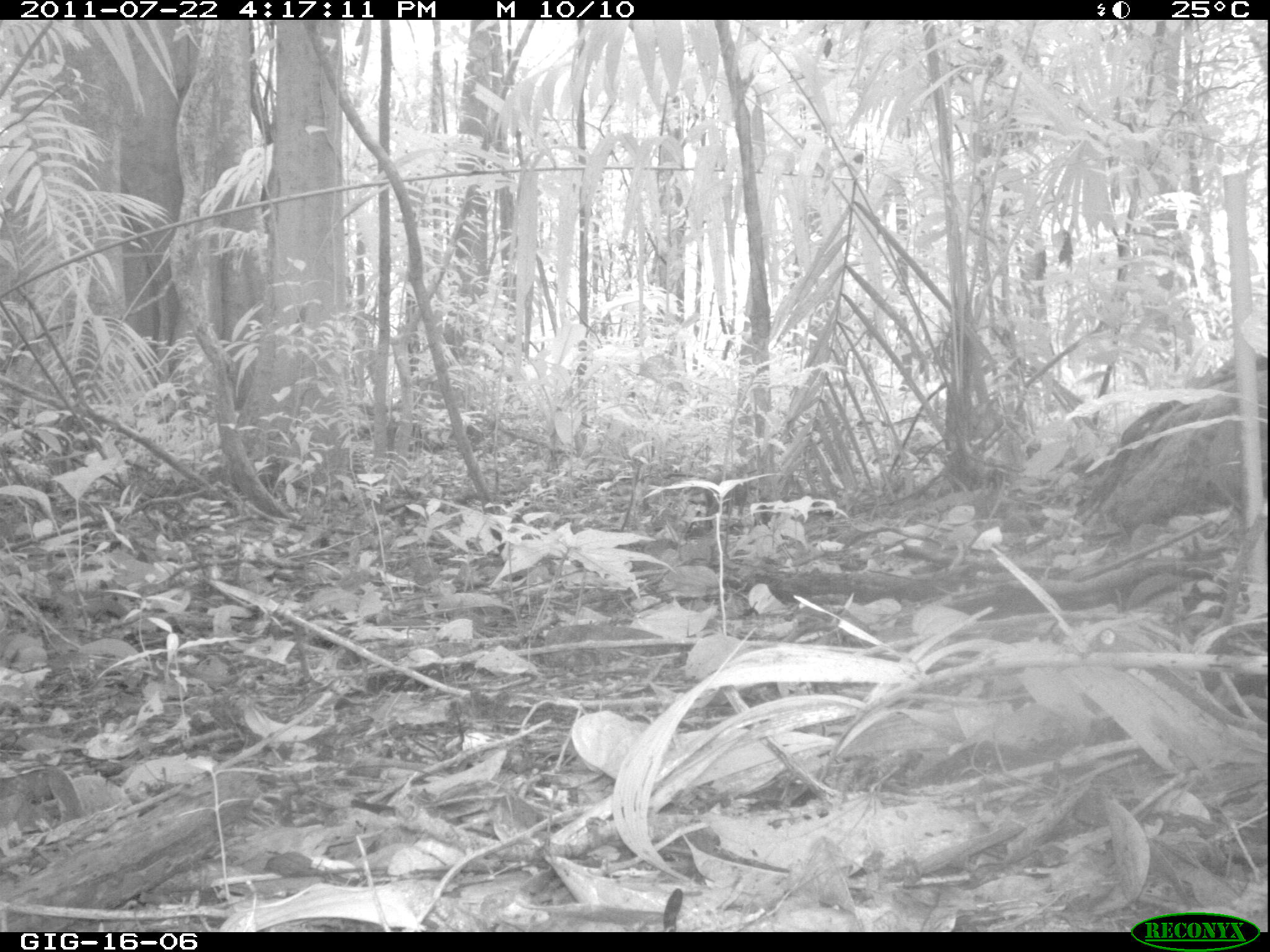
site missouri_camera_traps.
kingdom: Animalia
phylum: Chordata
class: Mammalia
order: Rodentia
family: Dasyproctidae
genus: Dasyprocta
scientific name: Dasyprocta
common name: agouti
Agouti (Dasyprocta). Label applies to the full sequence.